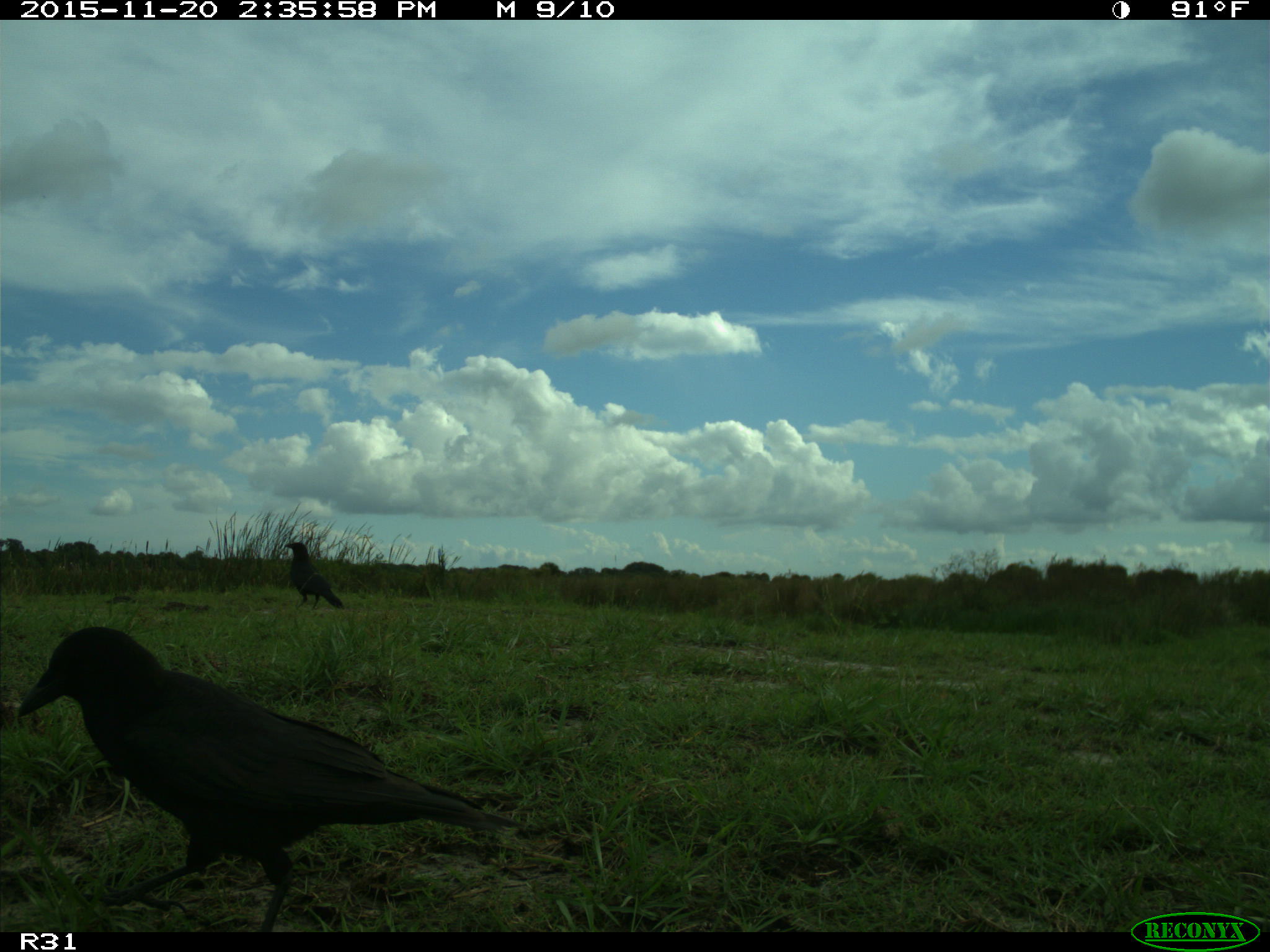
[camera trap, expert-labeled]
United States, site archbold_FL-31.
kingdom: Animalia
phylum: Chordata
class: Aves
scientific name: Aves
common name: birds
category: unidentified bird